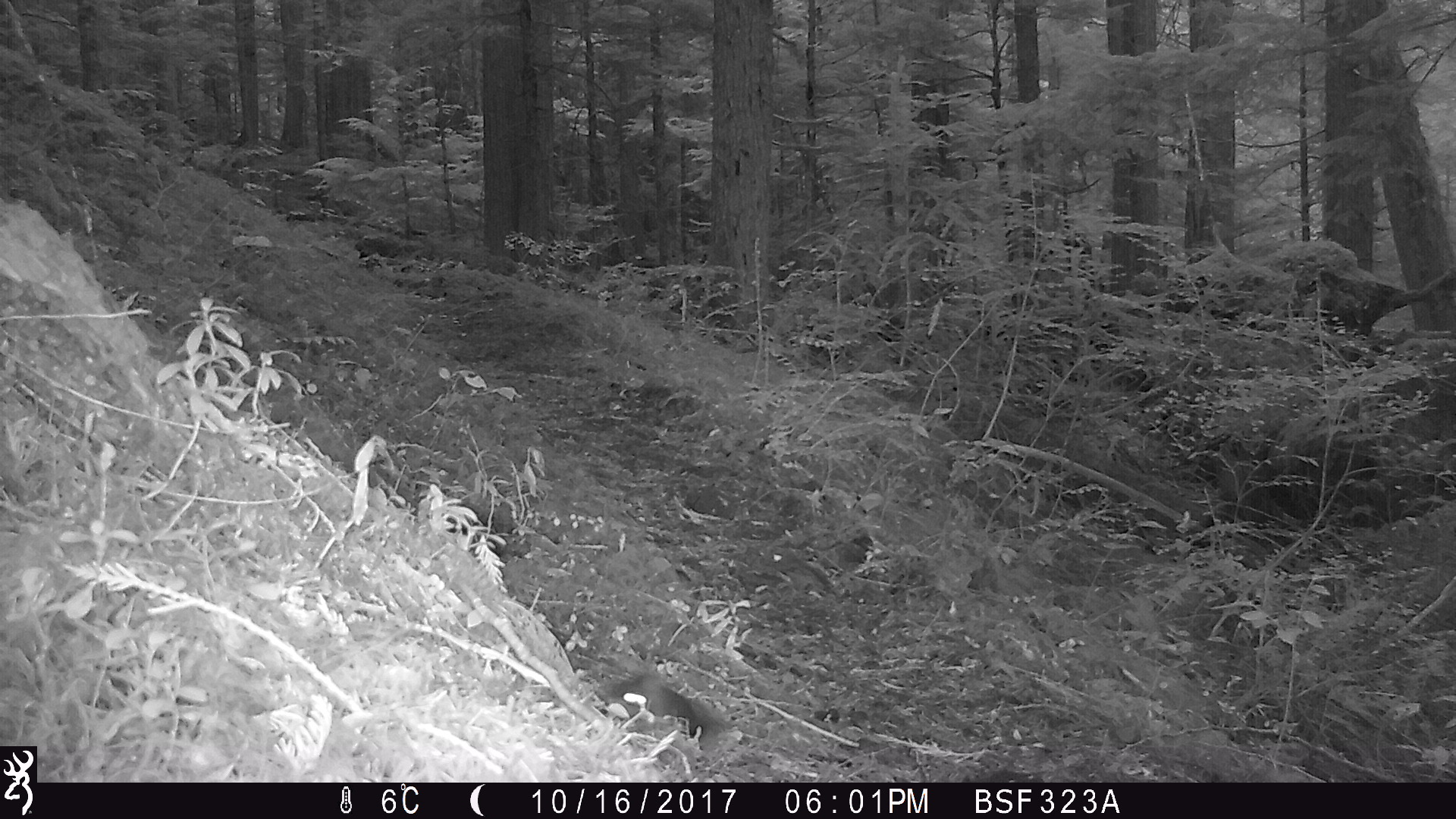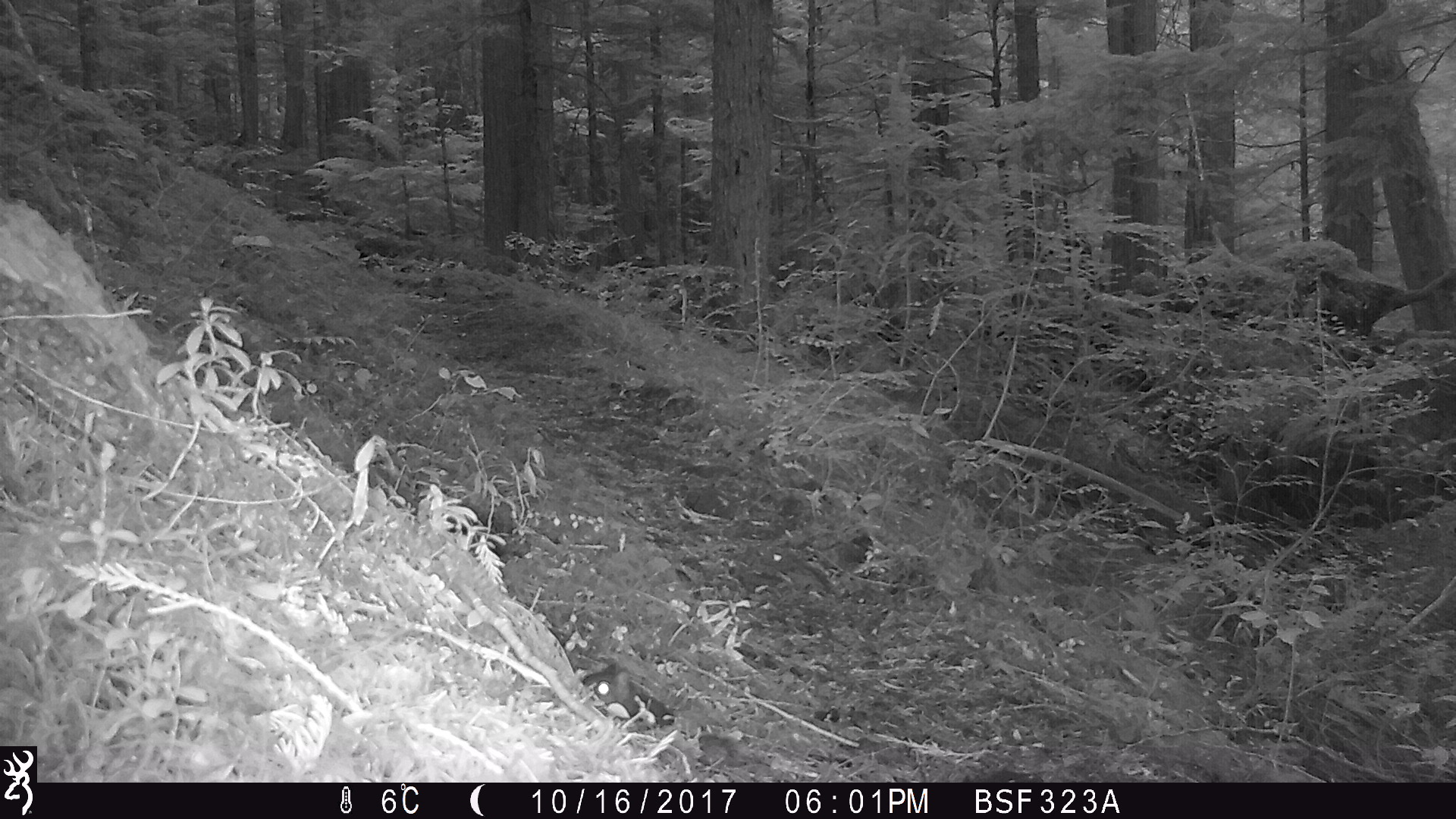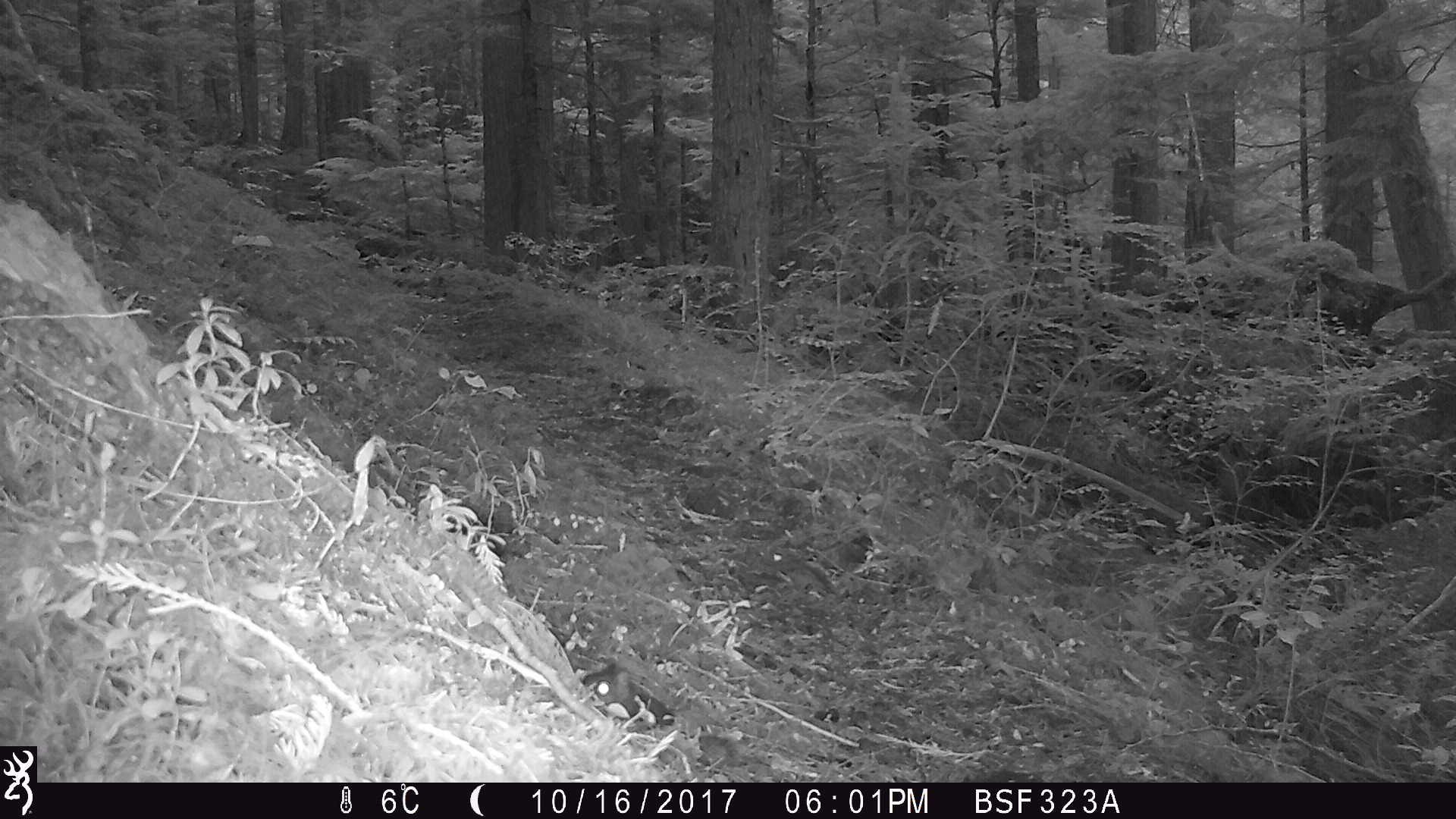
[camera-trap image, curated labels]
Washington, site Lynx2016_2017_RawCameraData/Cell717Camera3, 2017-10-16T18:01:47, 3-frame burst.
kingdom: Animalia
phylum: Chordata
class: Mammalia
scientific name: Mammalia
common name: small mammal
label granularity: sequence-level